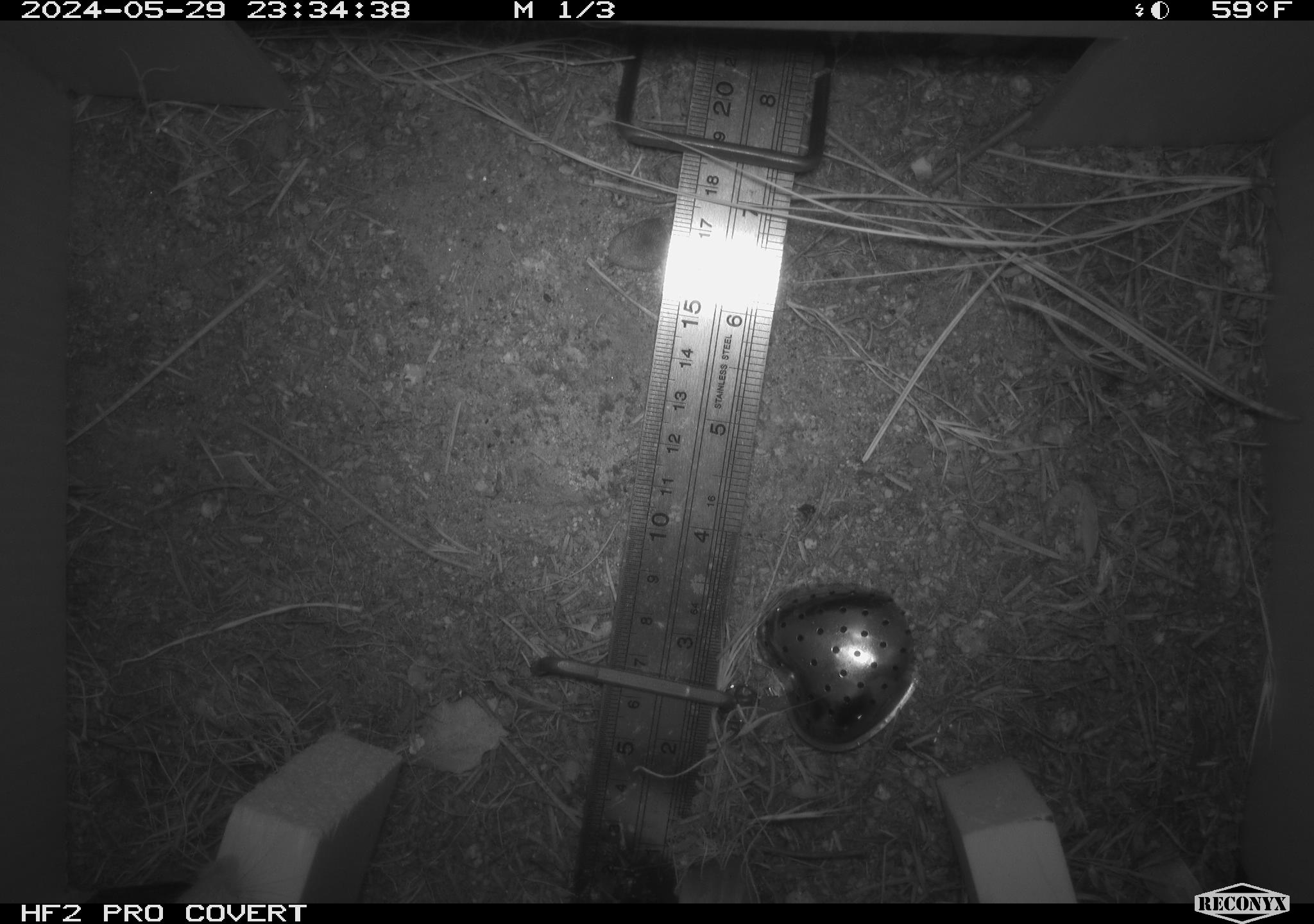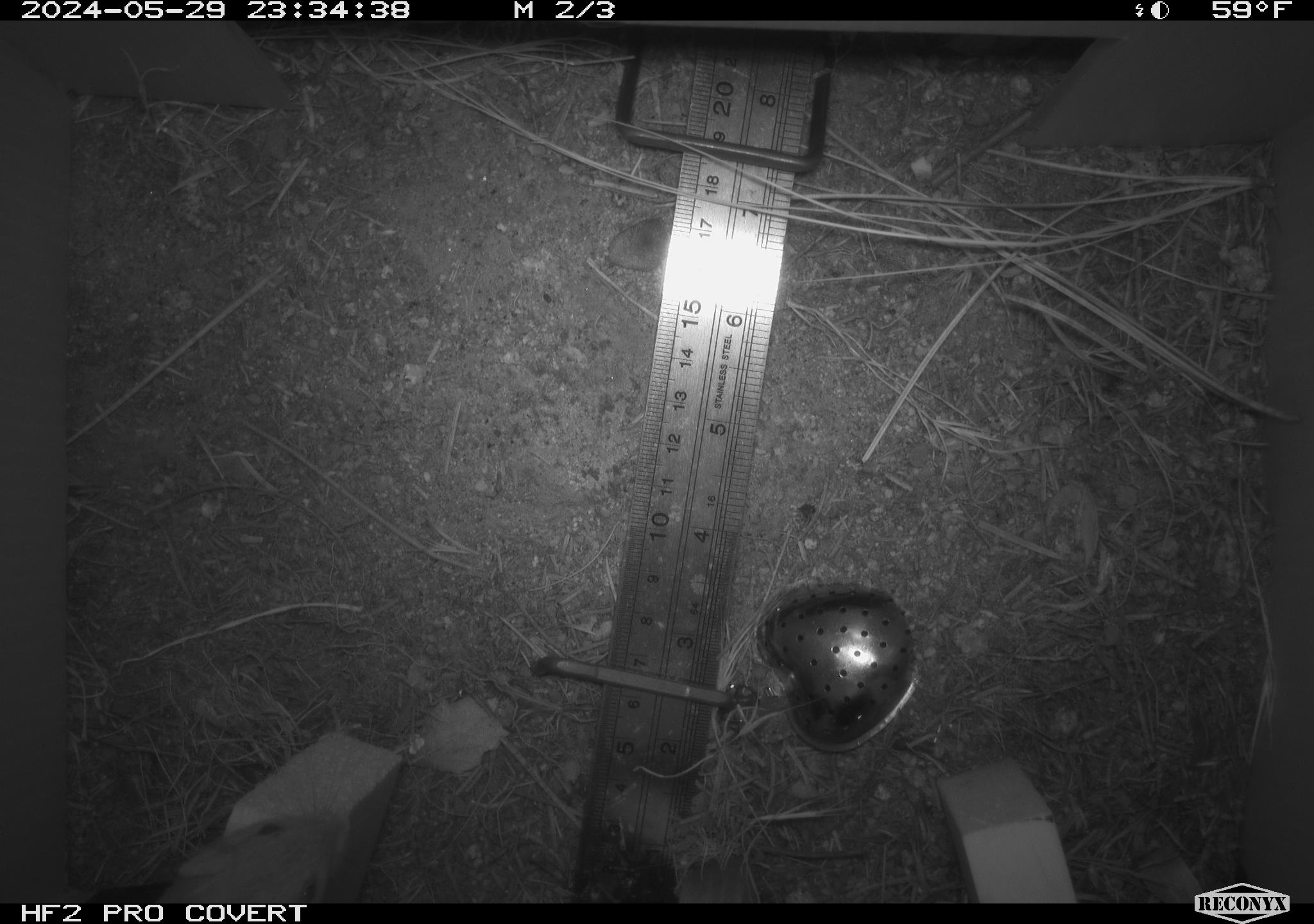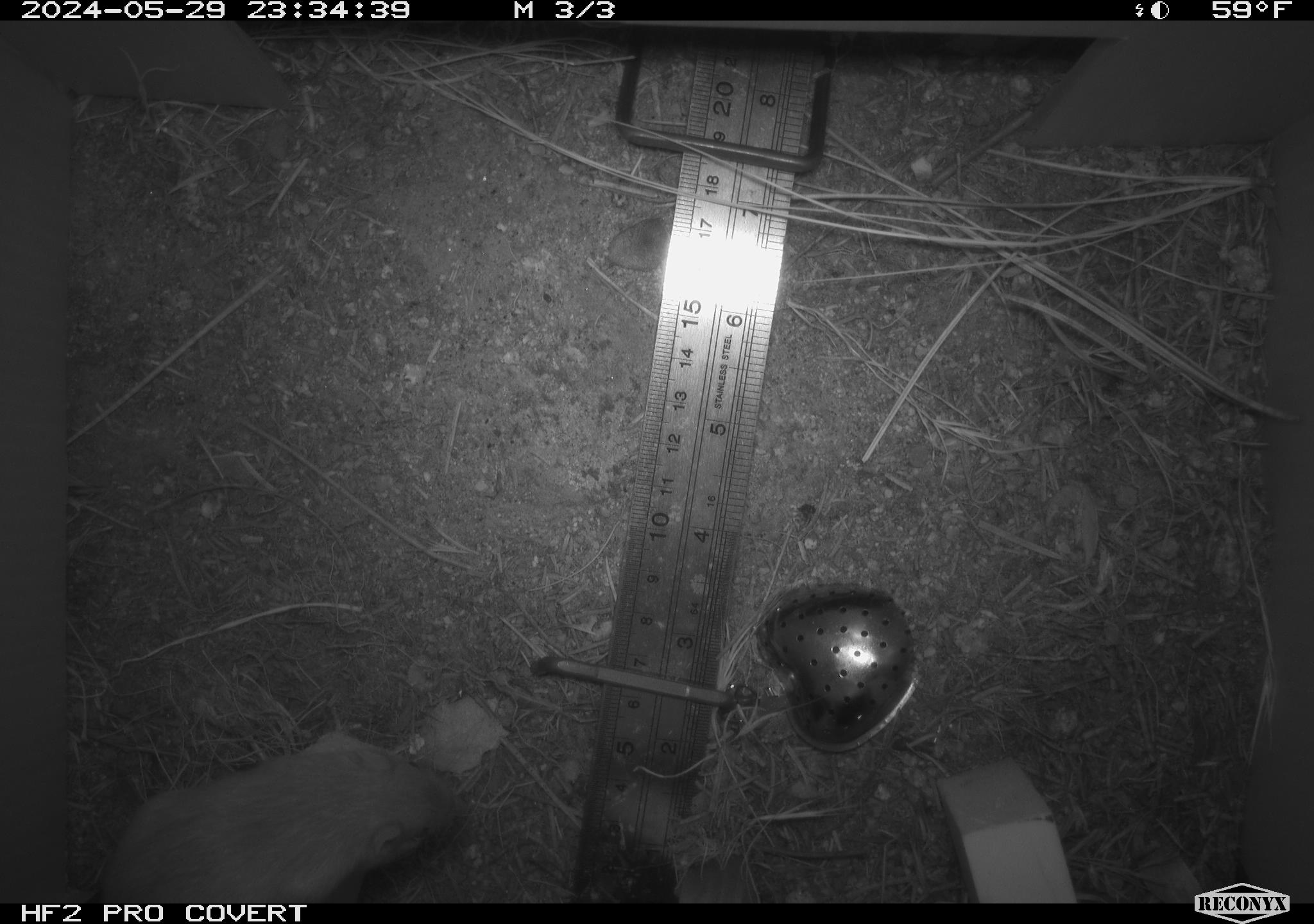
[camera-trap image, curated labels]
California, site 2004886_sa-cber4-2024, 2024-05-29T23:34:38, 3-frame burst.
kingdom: Animalia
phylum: Chordata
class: Mammalia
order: Rodentia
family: Heteromyidae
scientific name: Heteromyidae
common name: kangaroo rats and pocket mice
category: heteromyidae family